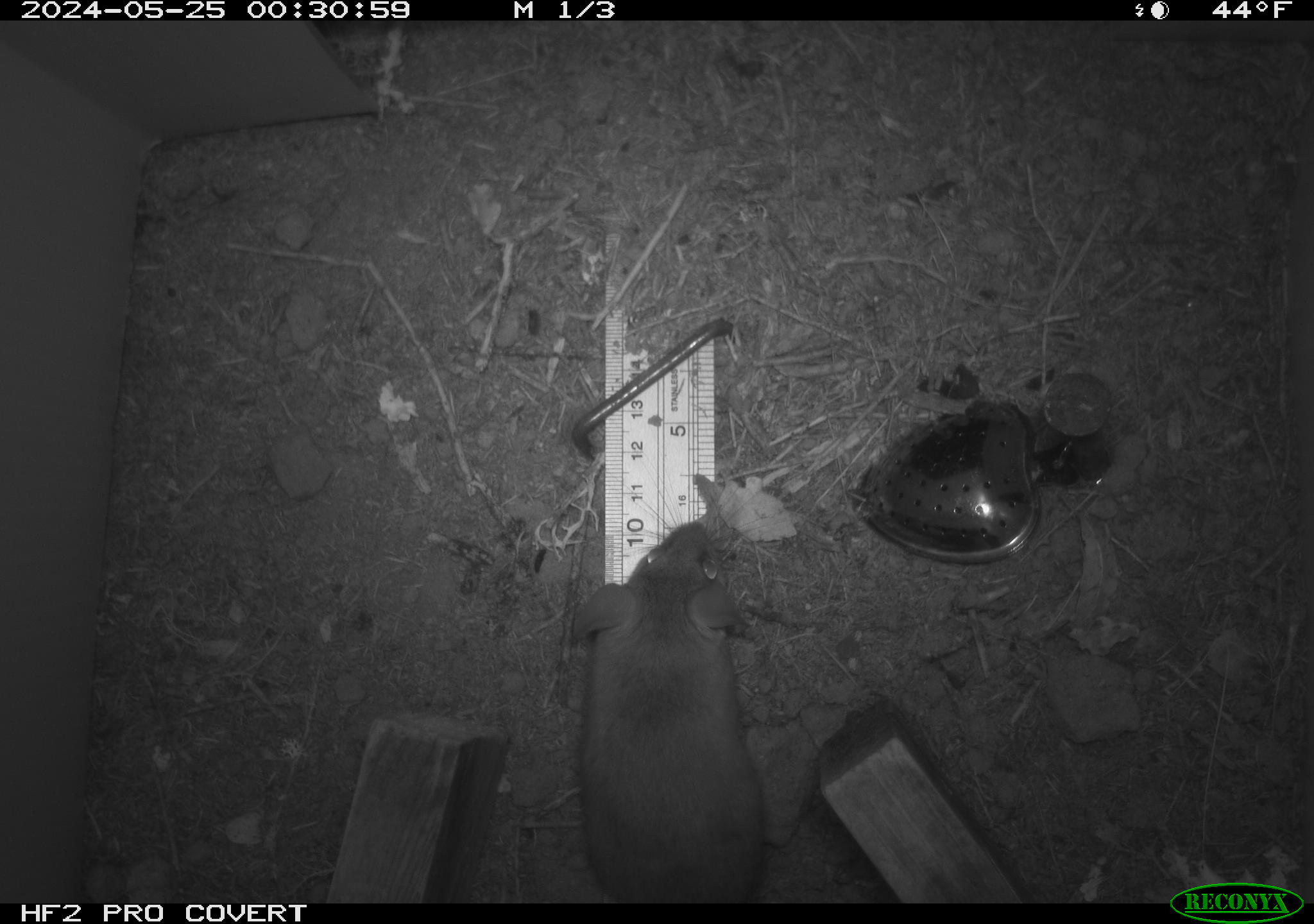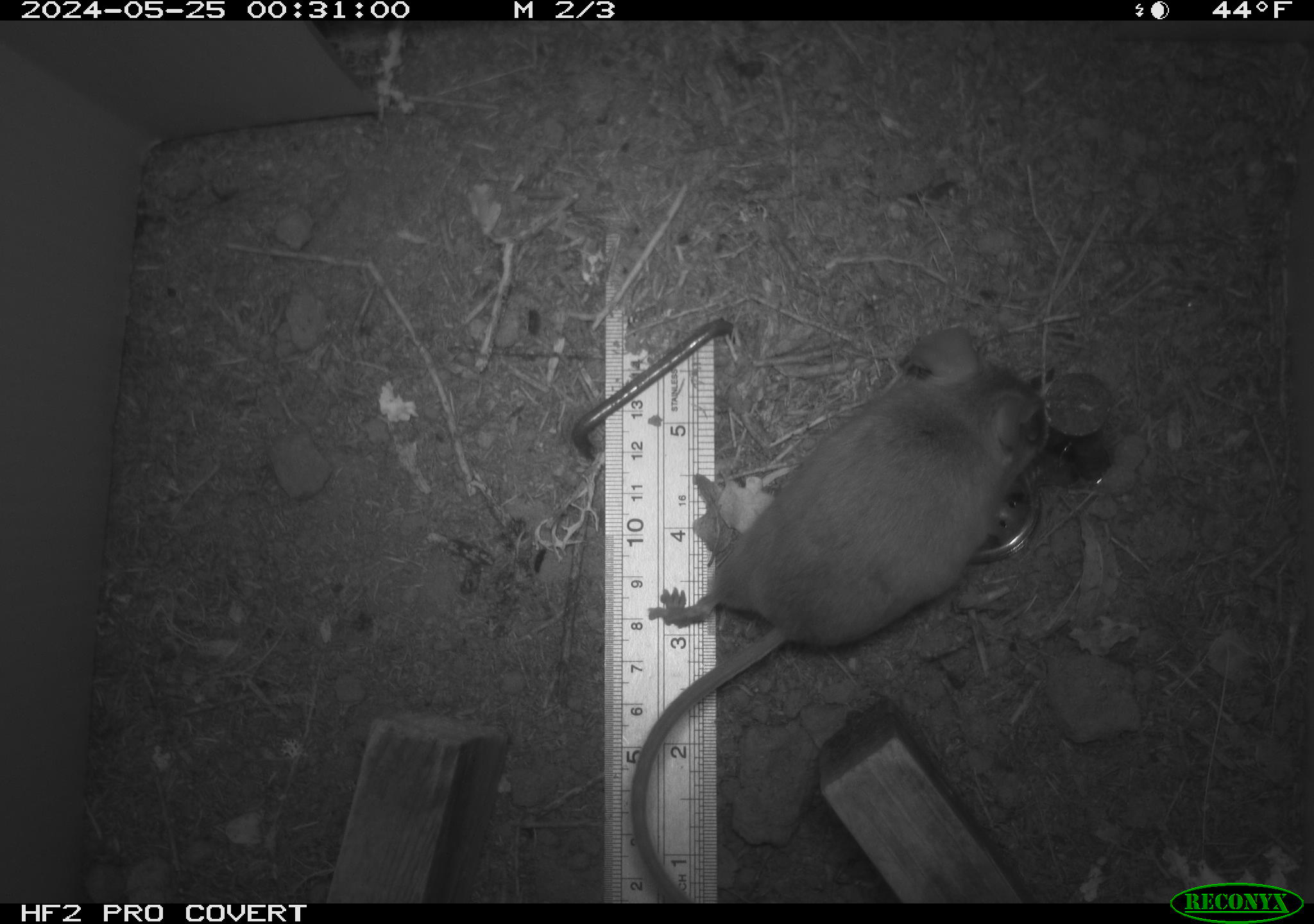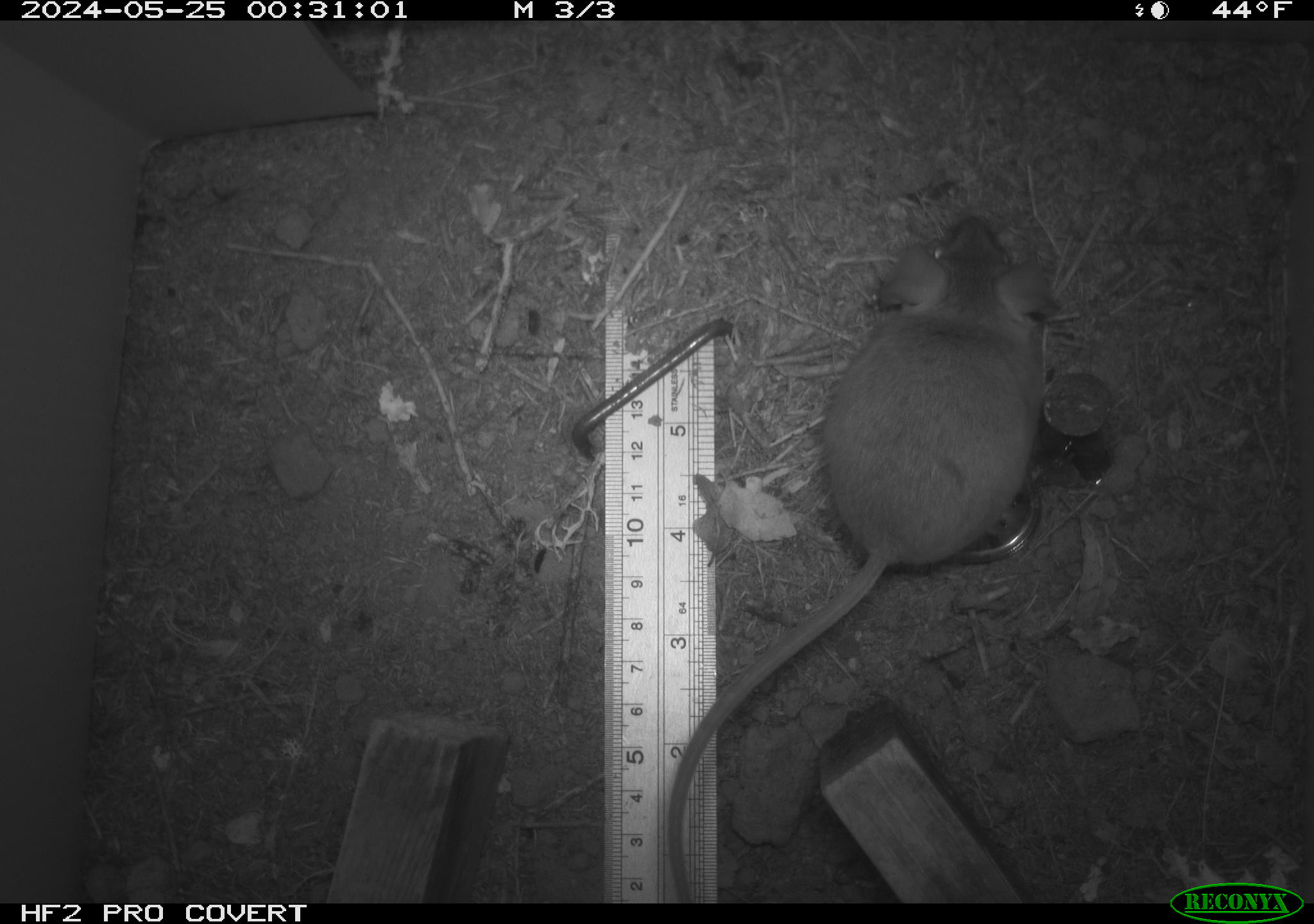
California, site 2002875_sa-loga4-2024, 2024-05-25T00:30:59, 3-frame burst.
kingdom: Animalia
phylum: Chordata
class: Mammalia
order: Rodentia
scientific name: Rodentia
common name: mouse species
Mouse species (Rodentia).